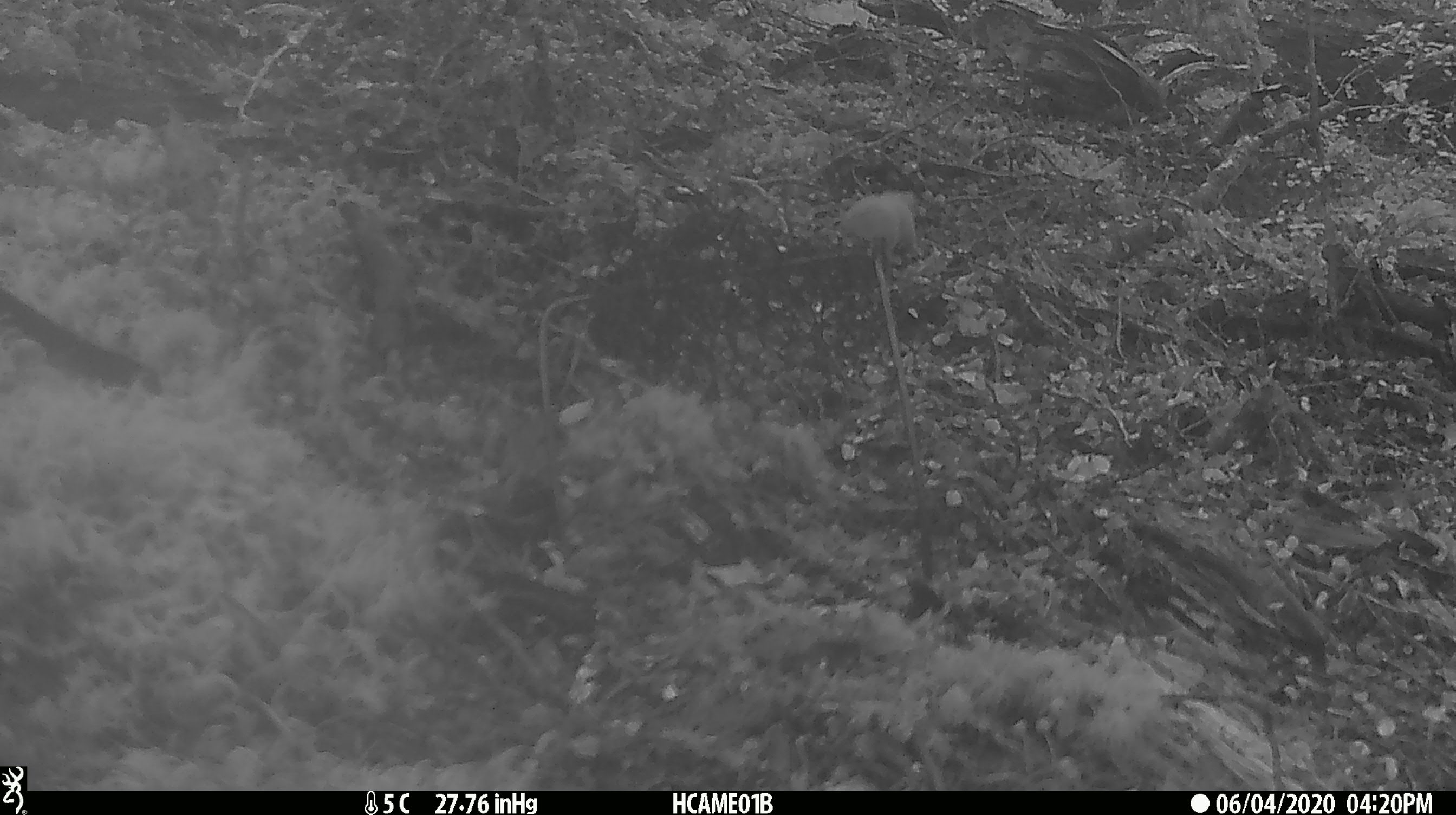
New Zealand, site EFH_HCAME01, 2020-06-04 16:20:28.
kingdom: Animalia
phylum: Chordata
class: Mammalia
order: Carnivora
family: Mustelidae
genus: Mustela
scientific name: Mustela nivalis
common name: least weasel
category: weasel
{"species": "weasel (least weasel) (Mustela nivalis)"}